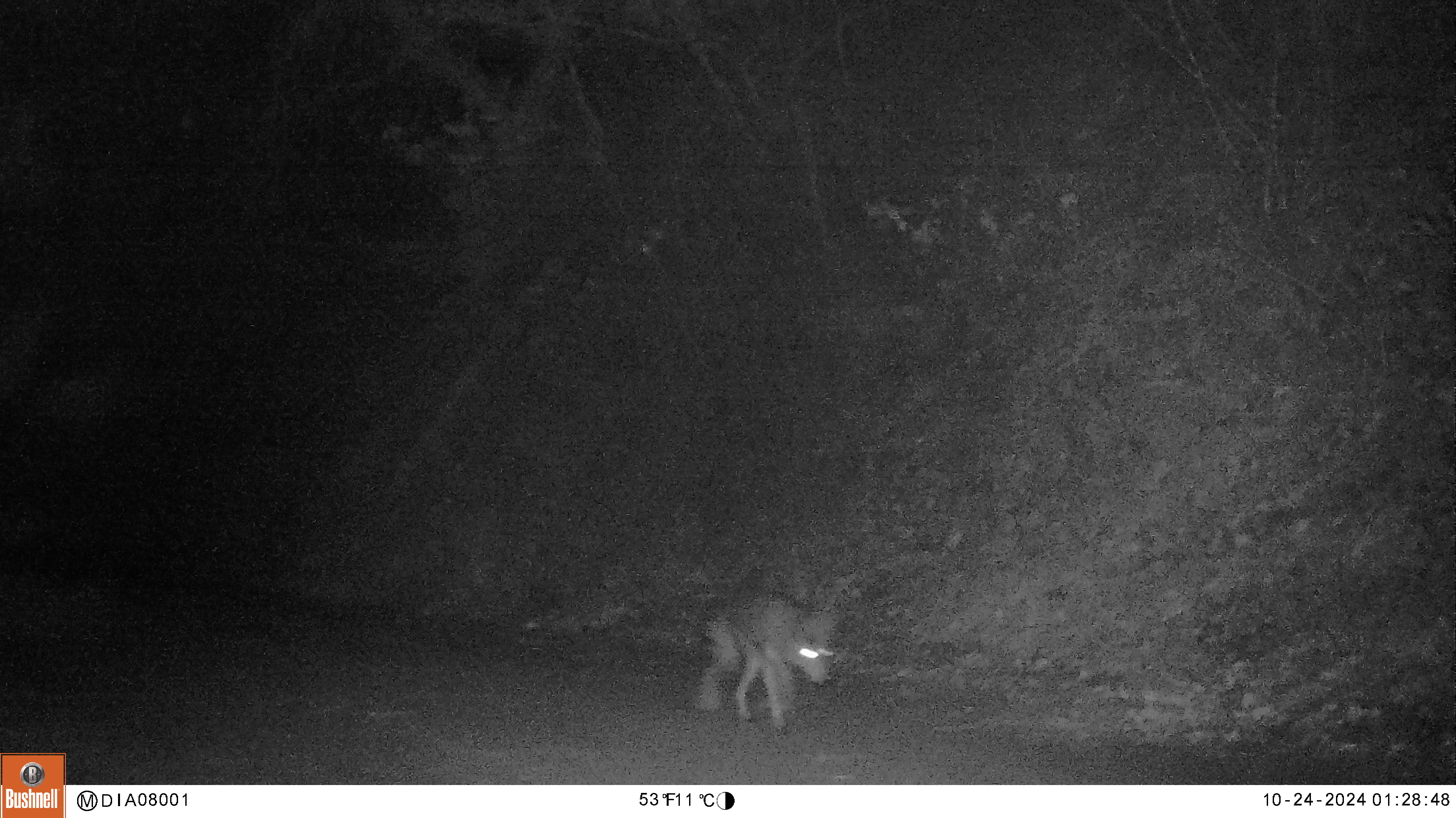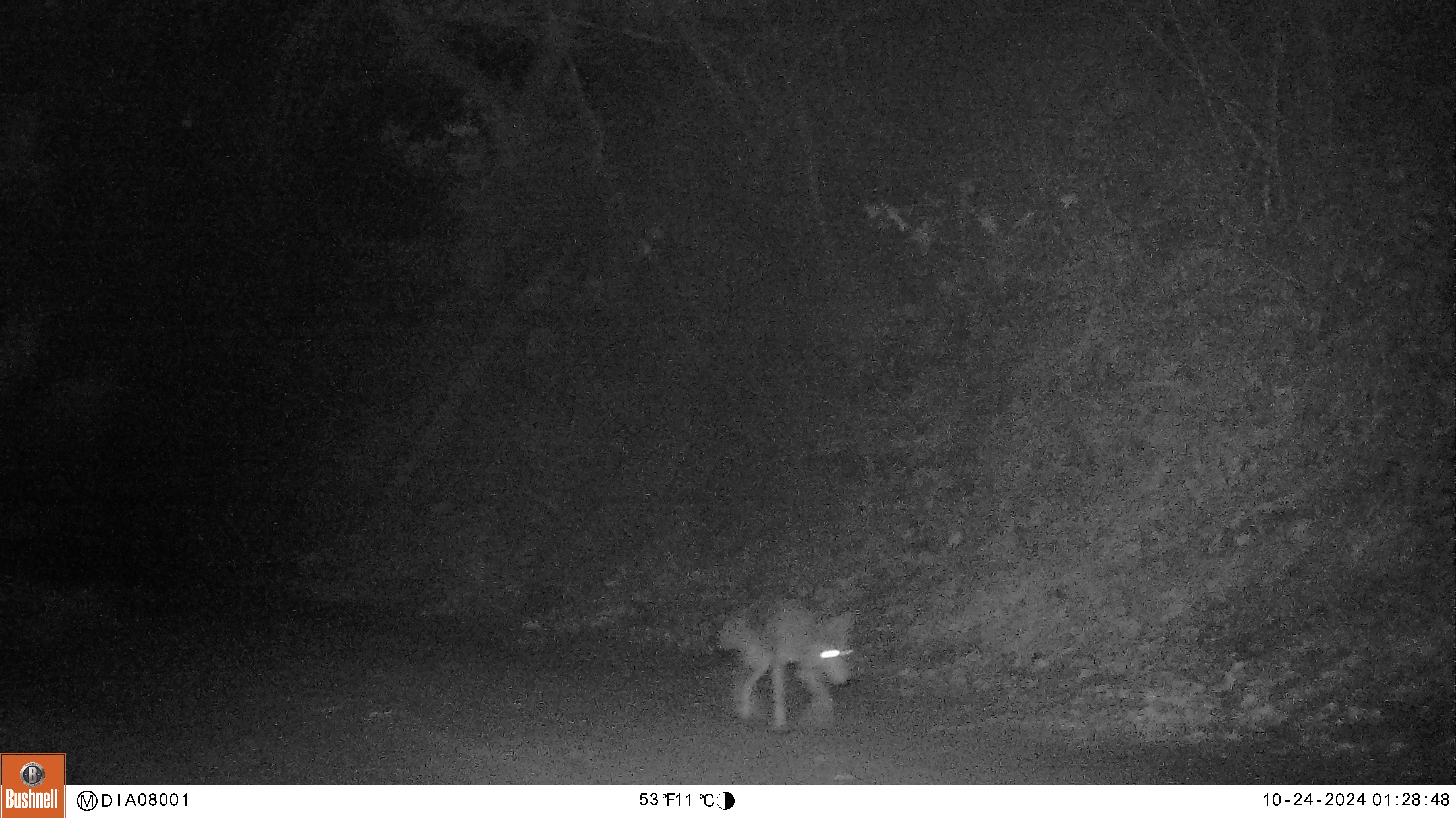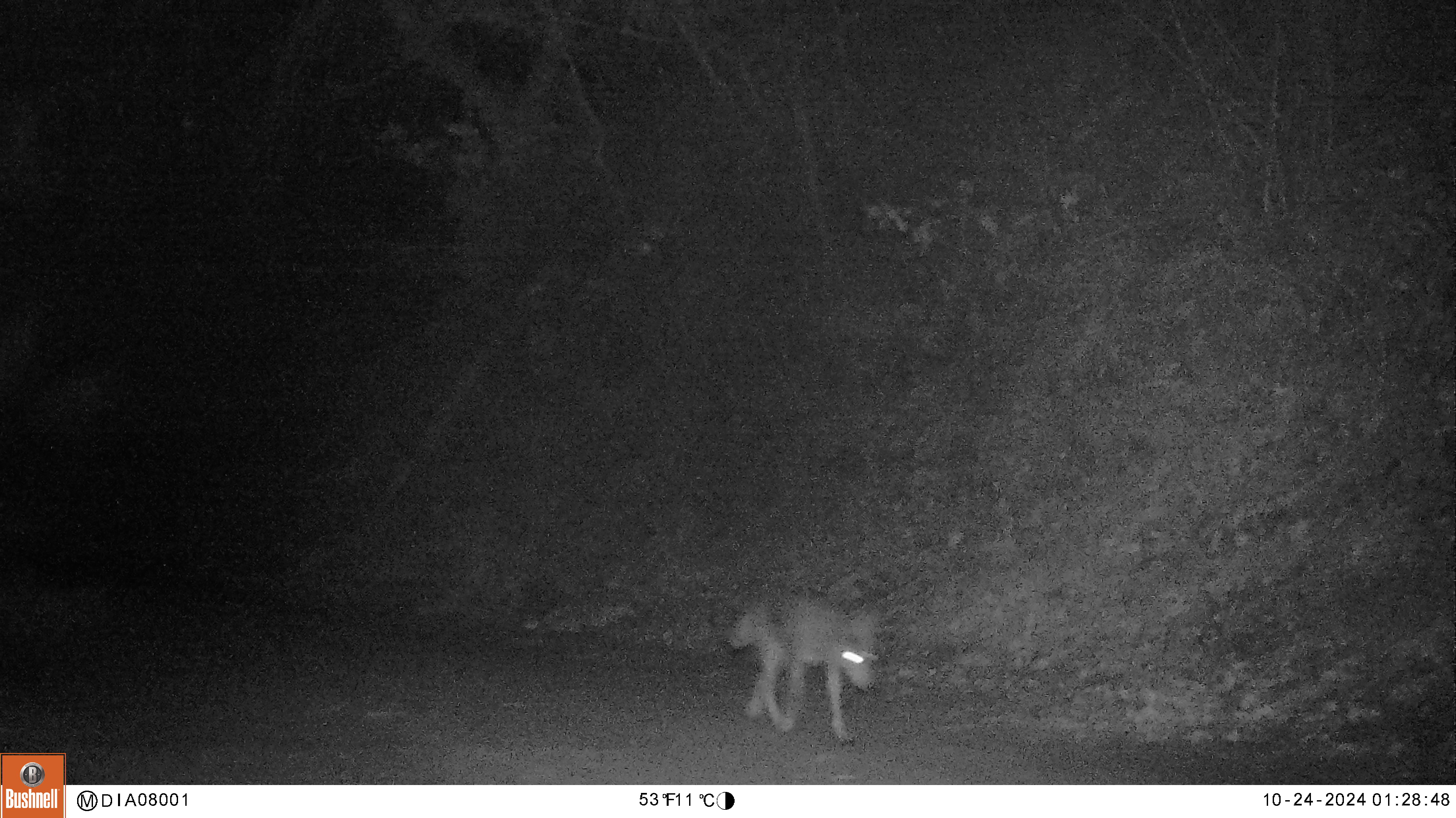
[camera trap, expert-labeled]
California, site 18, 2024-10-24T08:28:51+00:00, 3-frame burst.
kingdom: Animalia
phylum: Chordata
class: Mammalia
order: Carnivora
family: Canidae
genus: Canis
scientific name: Canis latrans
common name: coyote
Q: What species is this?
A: Coyote (Canis latrans).